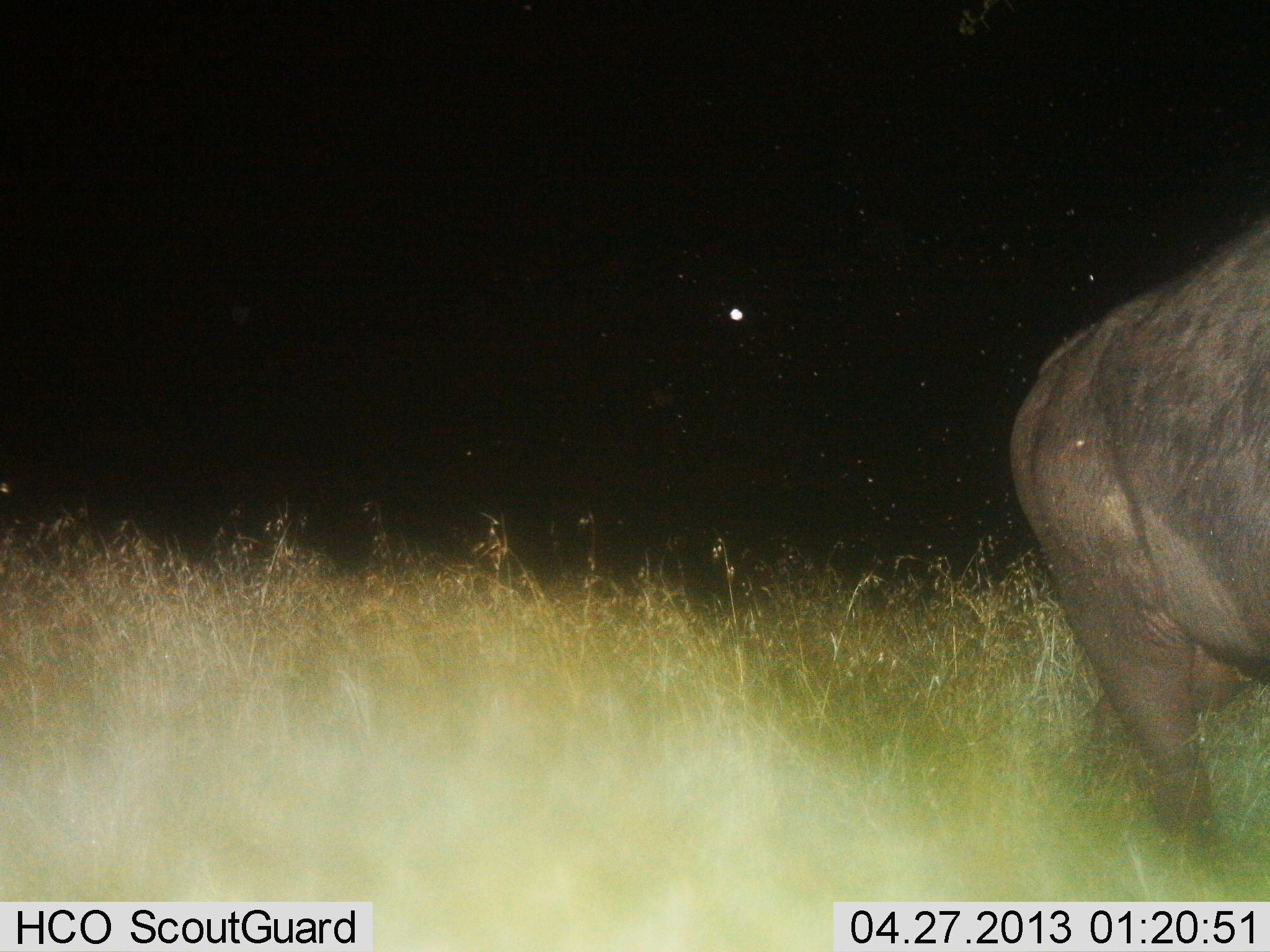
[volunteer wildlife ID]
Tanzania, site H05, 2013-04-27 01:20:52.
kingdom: Animalia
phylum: Chordata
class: Mammalia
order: Artiodactyla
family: Bovidae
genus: Syncerus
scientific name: Syncerus caffer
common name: cape buffalo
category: buffalo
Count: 1.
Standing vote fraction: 30%.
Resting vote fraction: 0%.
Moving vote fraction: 60%.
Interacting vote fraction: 0%.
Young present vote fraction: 0%.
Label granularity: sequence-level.